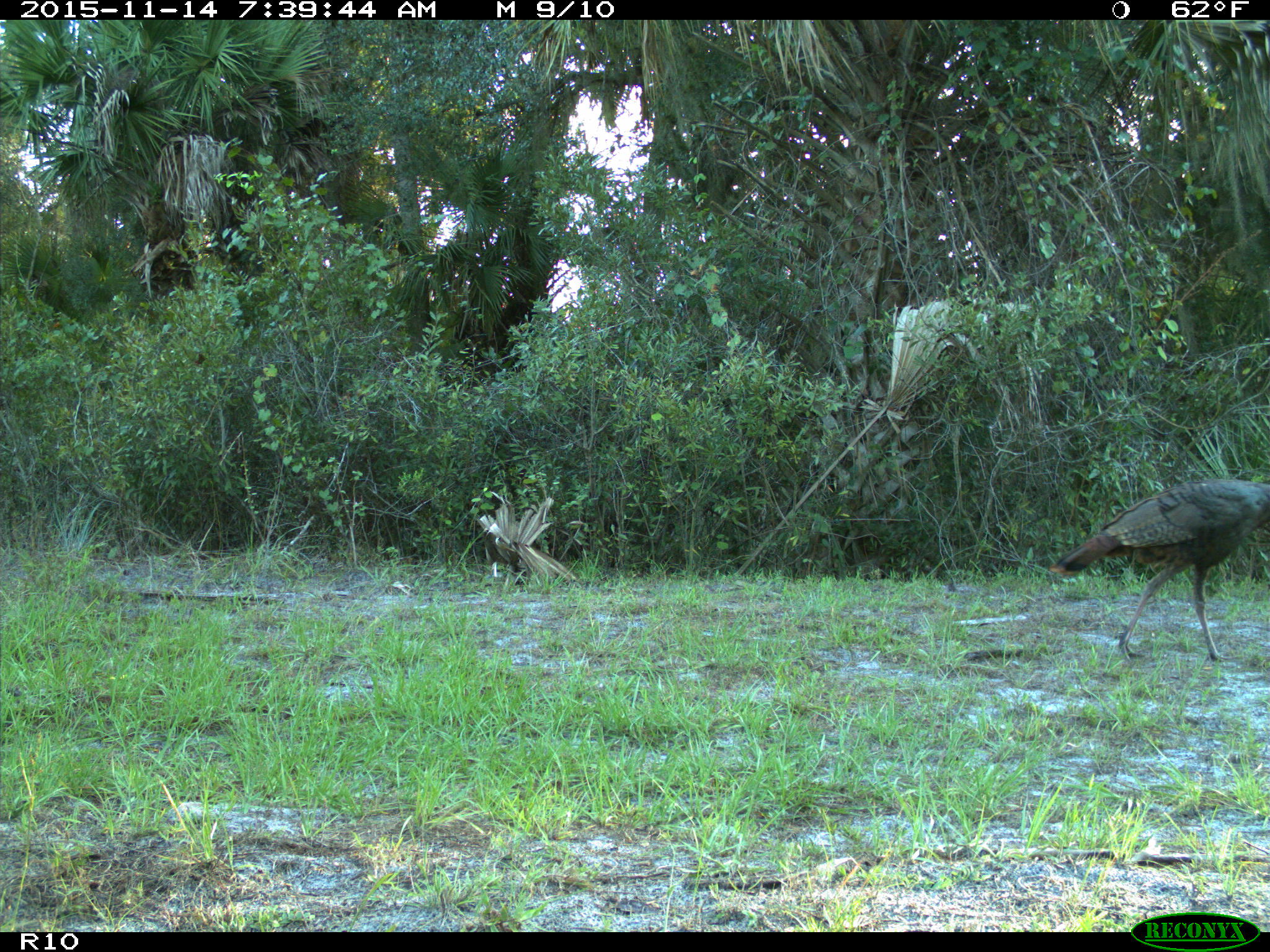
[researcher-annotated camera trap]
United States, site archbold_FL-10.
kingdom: Animalia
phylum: Chordata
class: Aves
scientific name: Aves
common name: birds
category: unidentified bird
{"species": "unidentified bird (birds) (Aves)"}